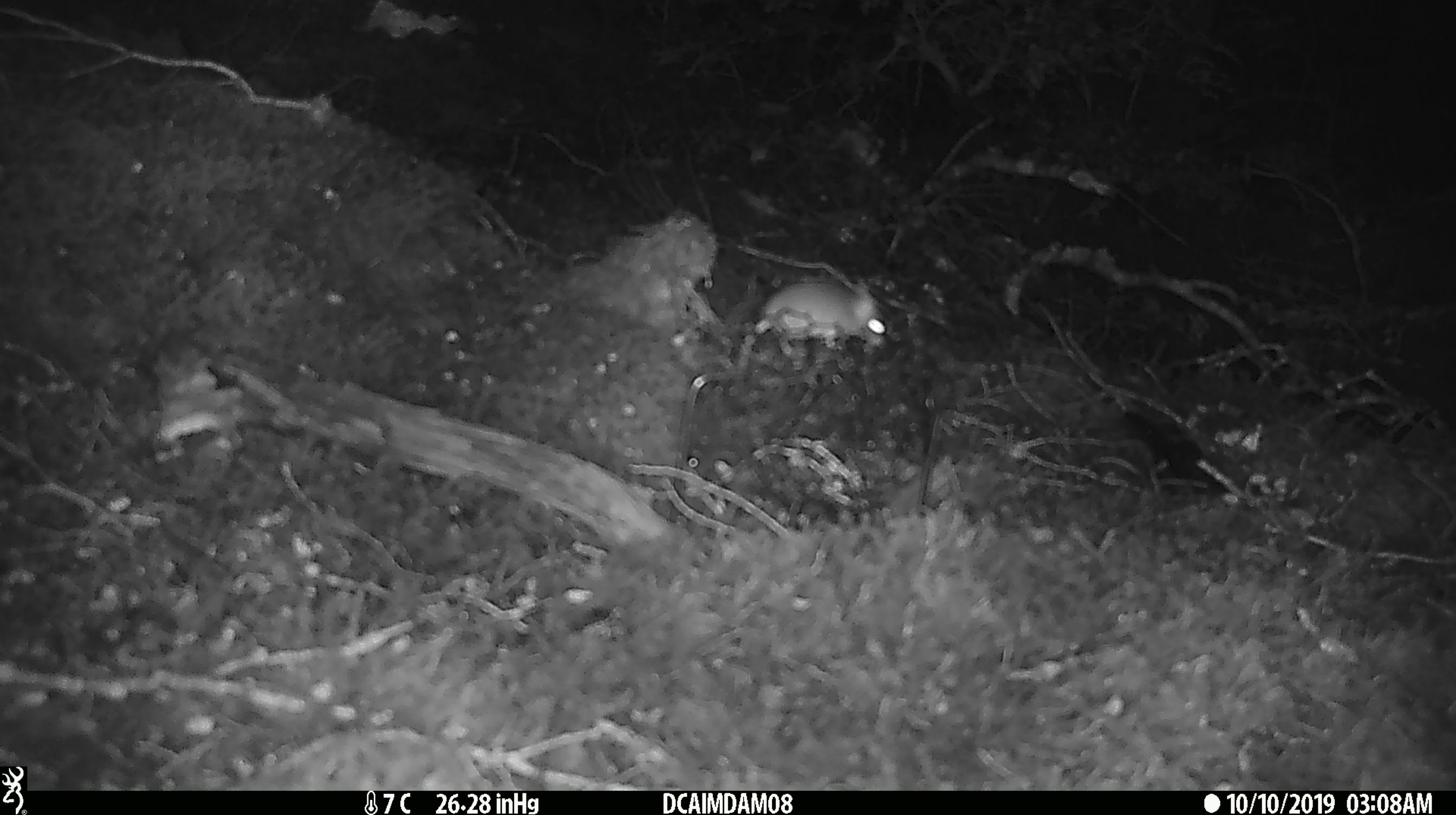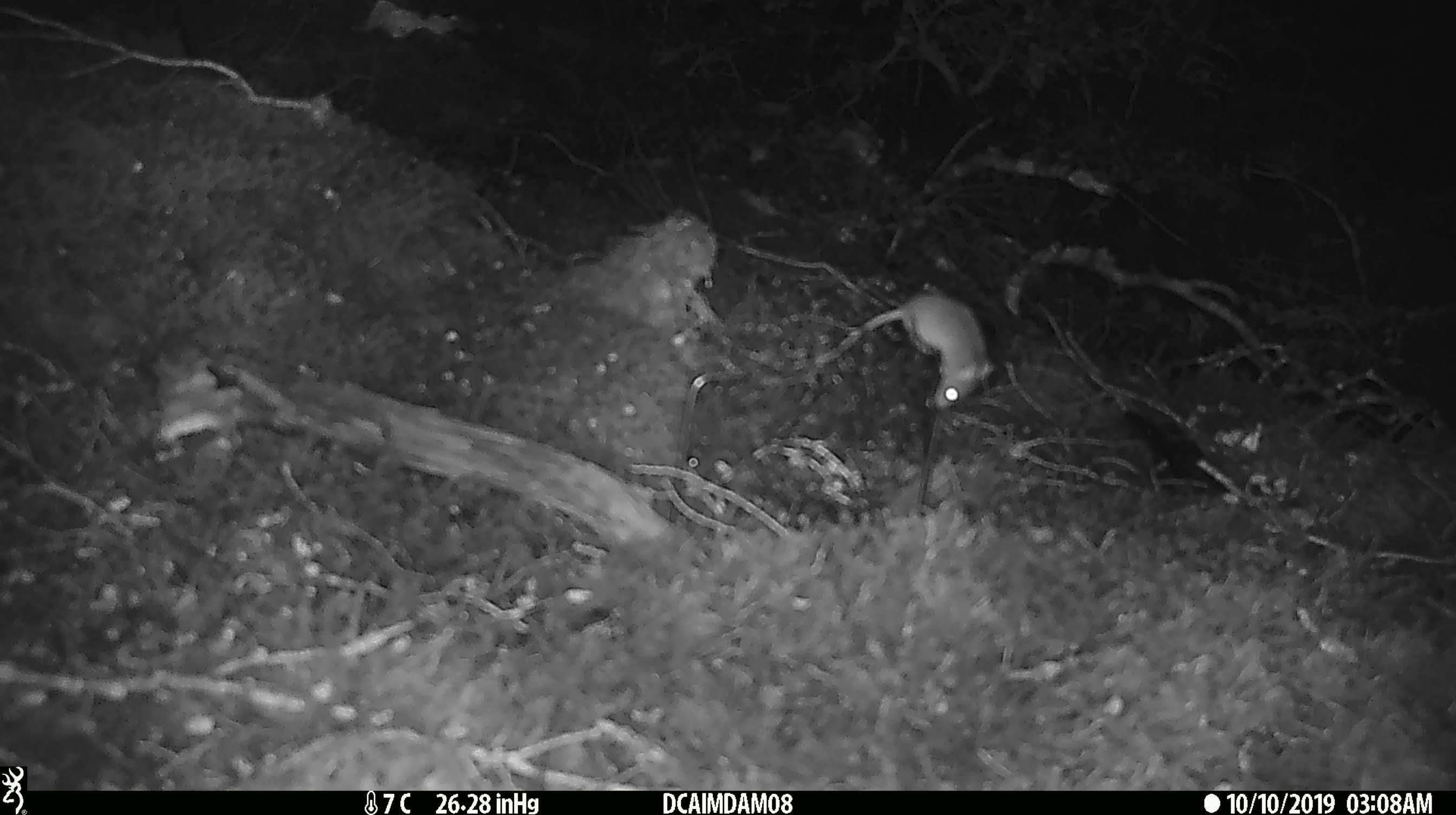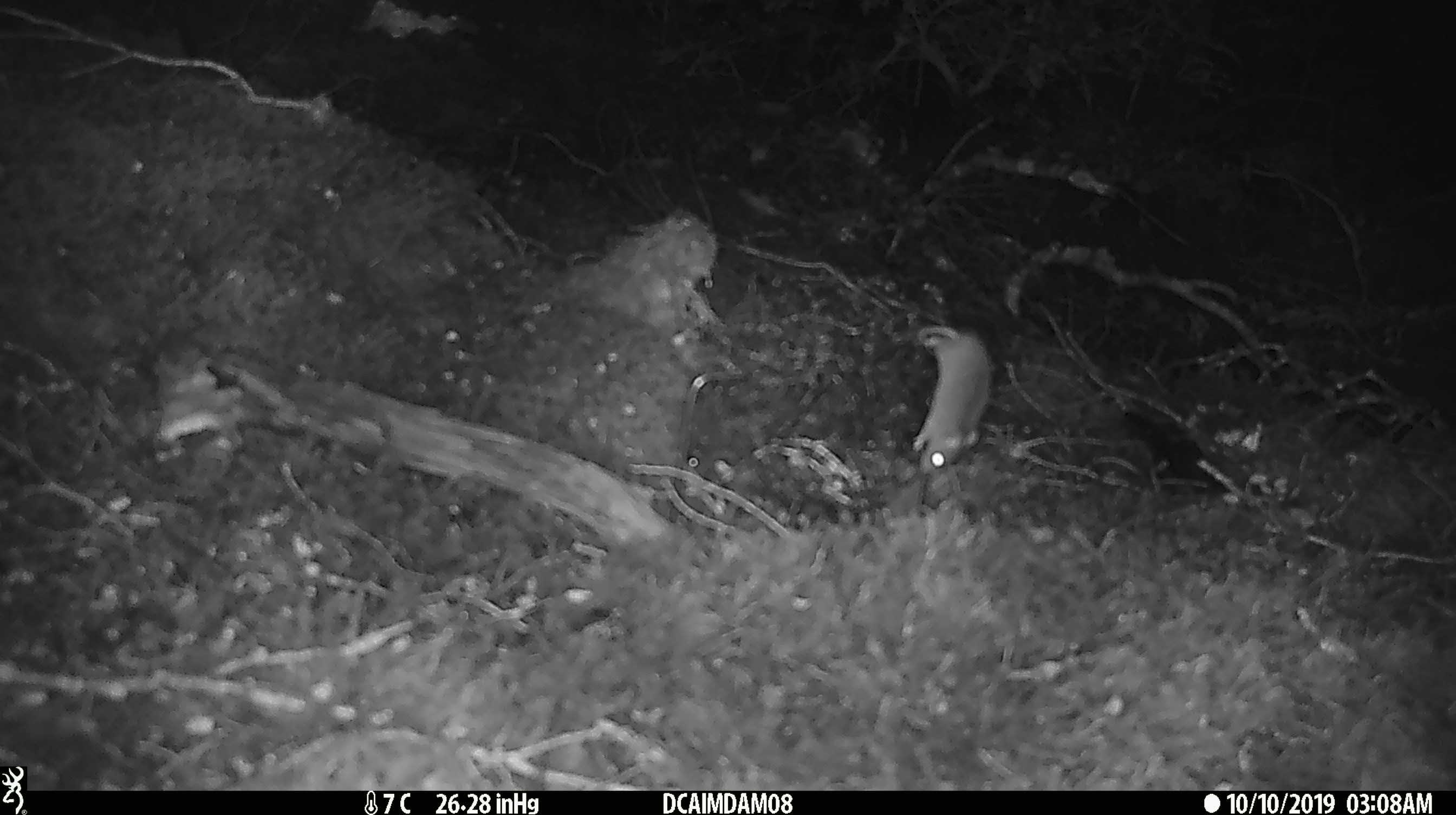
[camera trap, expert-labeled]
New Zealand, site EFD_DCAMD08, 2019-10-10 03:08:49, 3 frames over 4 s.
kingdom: Animalia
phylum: Chordata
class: Mammalia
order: Rodentia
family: Muridae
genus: Mus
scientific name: Mus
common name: mouse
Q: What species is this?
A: Mouse (Mus).